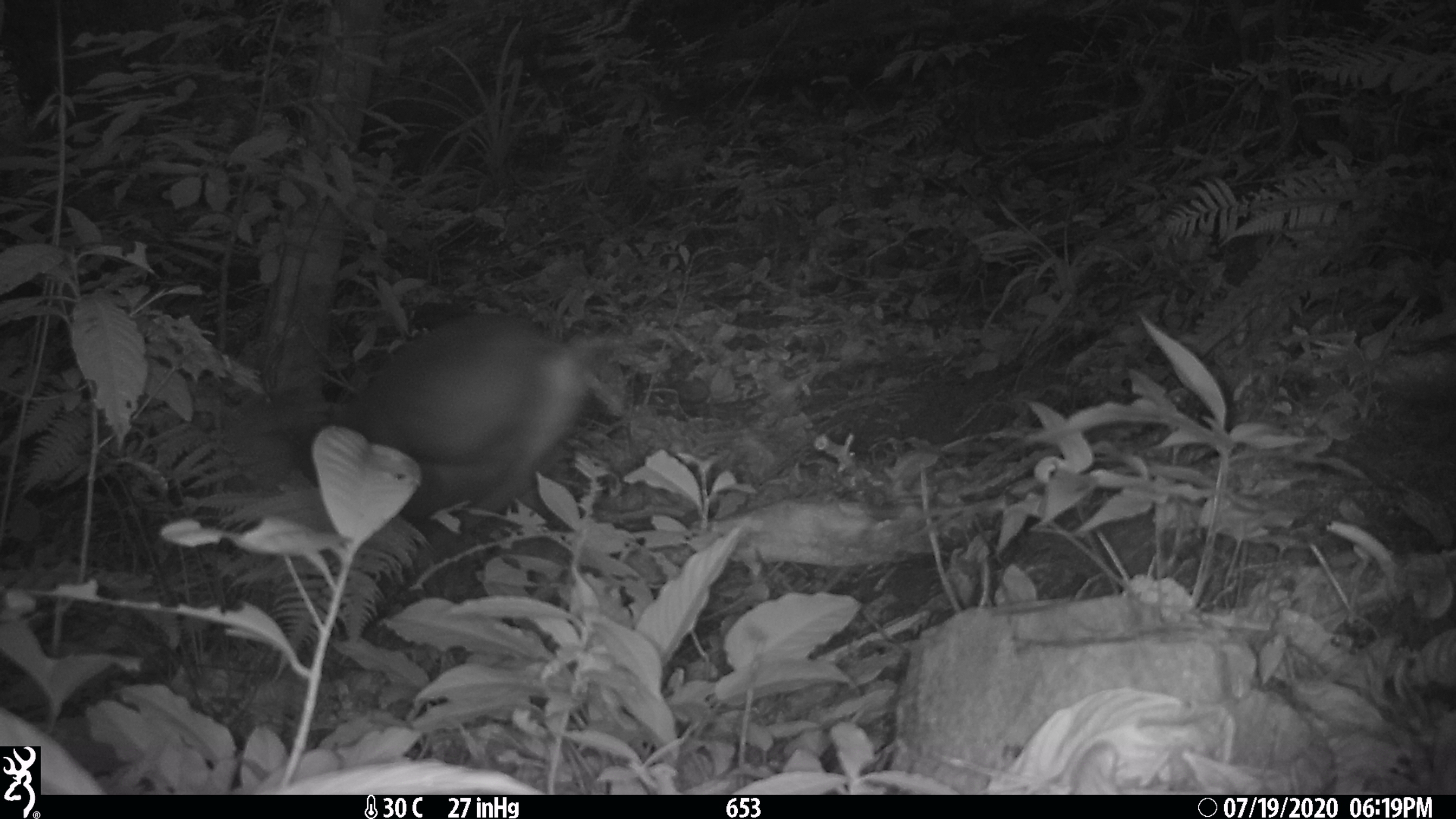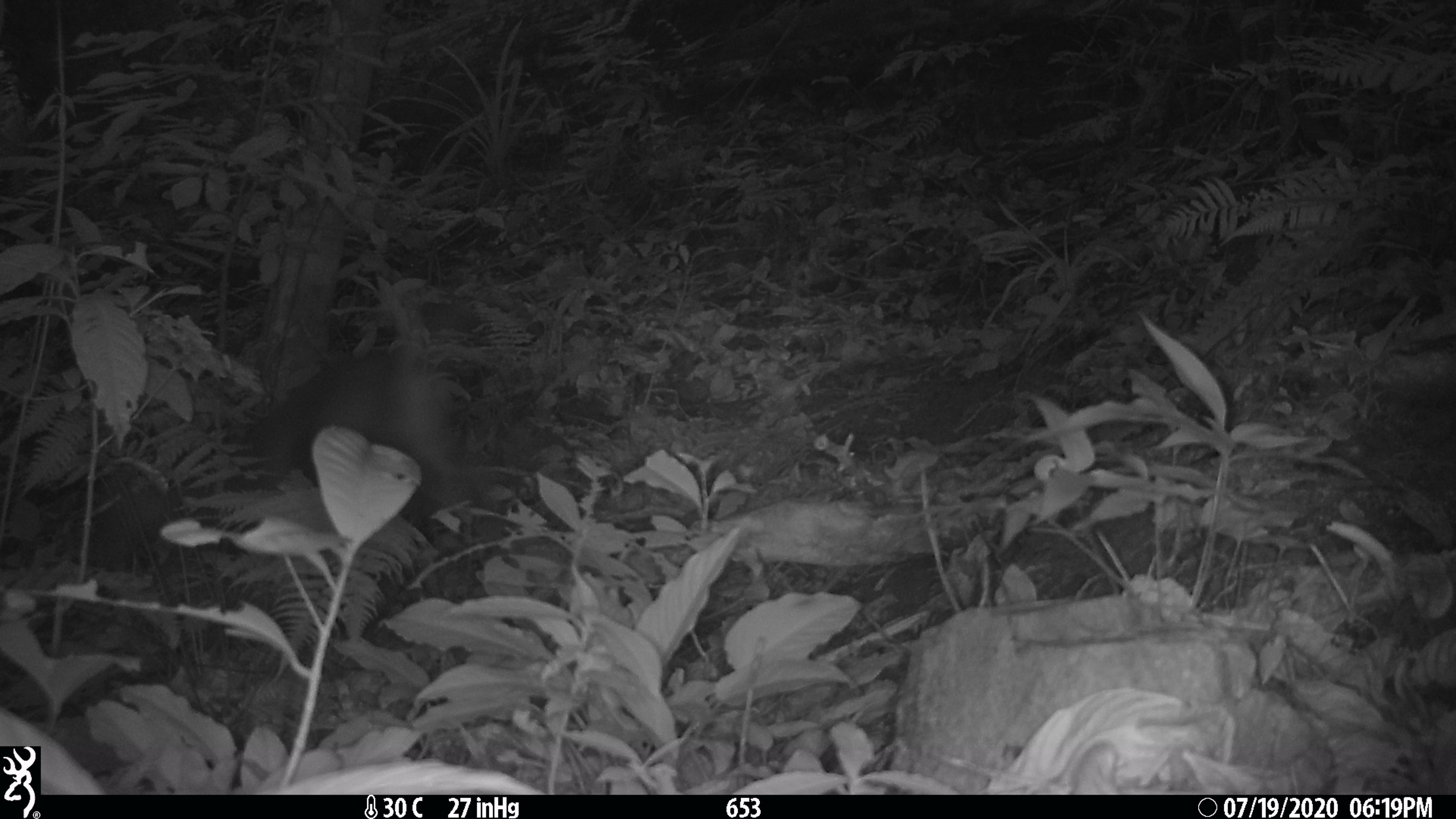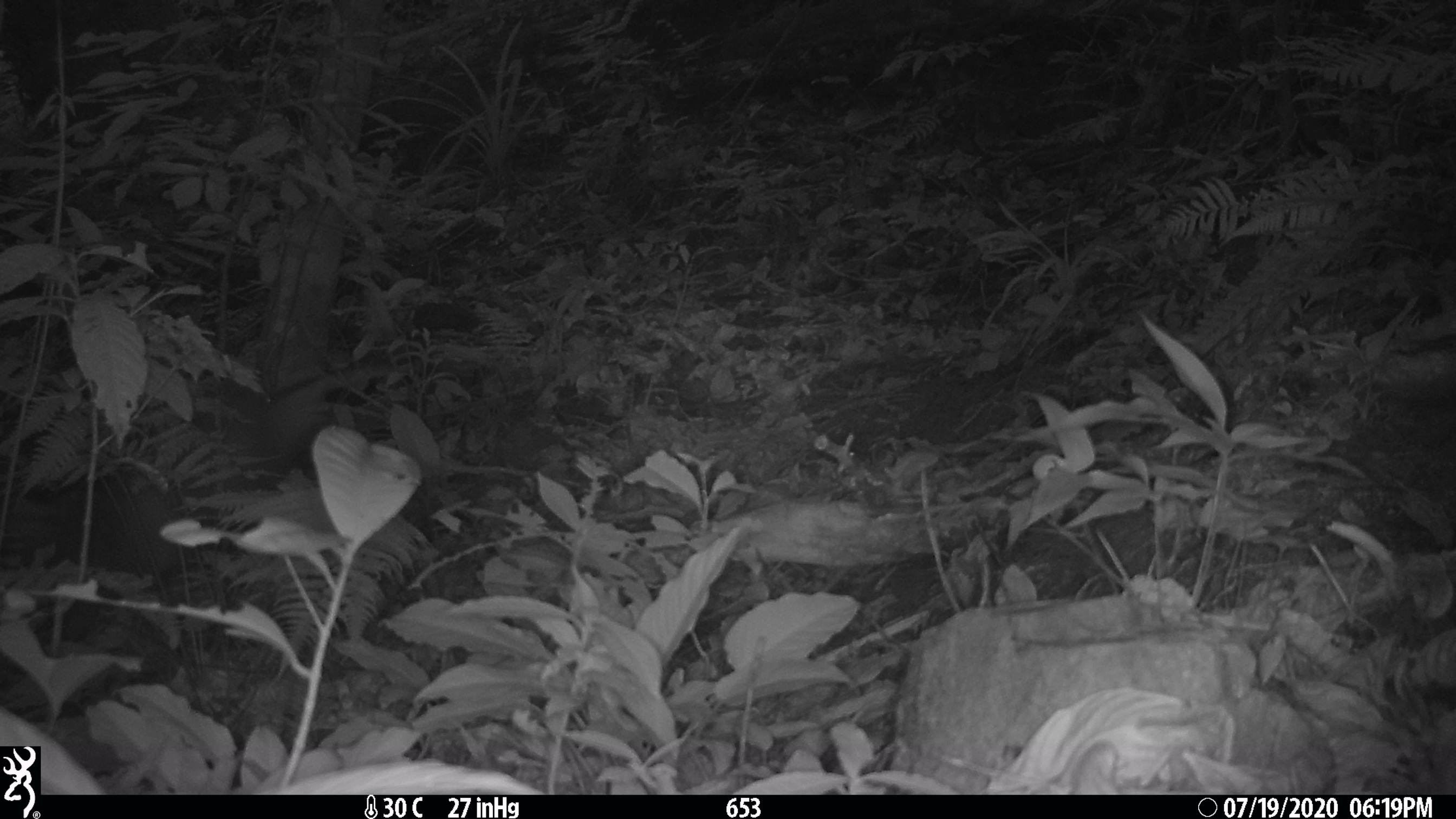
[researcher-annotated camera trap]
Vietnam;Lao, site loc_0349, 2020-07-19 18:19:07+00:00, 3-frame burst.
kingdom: Animalia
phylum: Chordata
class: Mammalia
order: Artiodactyla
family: Cervidae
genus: Muntiacus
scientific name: Muntiacus rooseveltorum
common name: roosevelt's muntjac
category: roosevelts muntjac group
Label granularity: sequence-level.